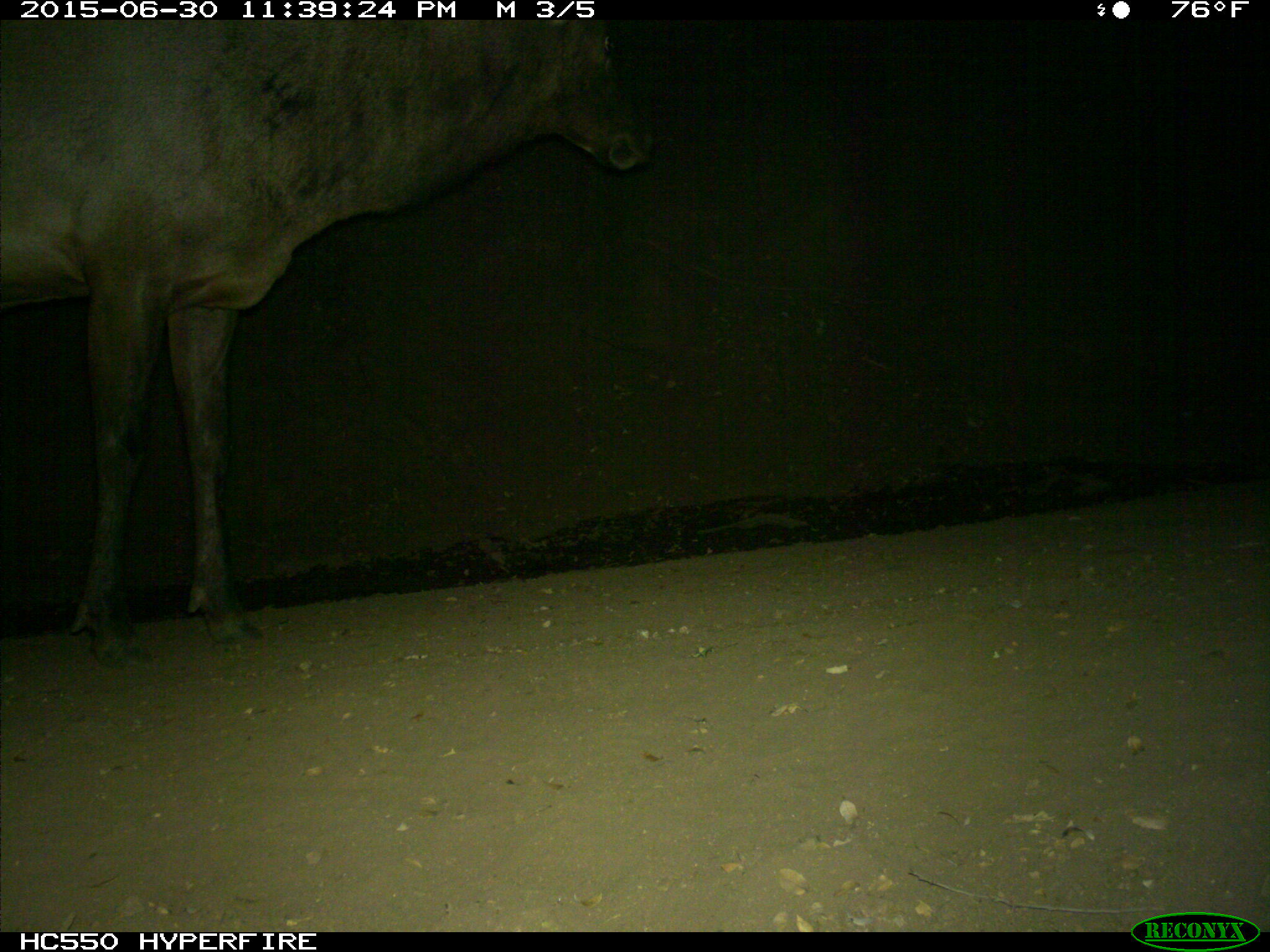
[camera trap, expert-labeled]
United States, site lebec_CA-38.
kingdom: Animalia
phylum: Chordata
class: Mammalia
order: Artiodactyla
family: Cervidae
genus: Cervus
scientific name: Cervus canadensis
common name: elk